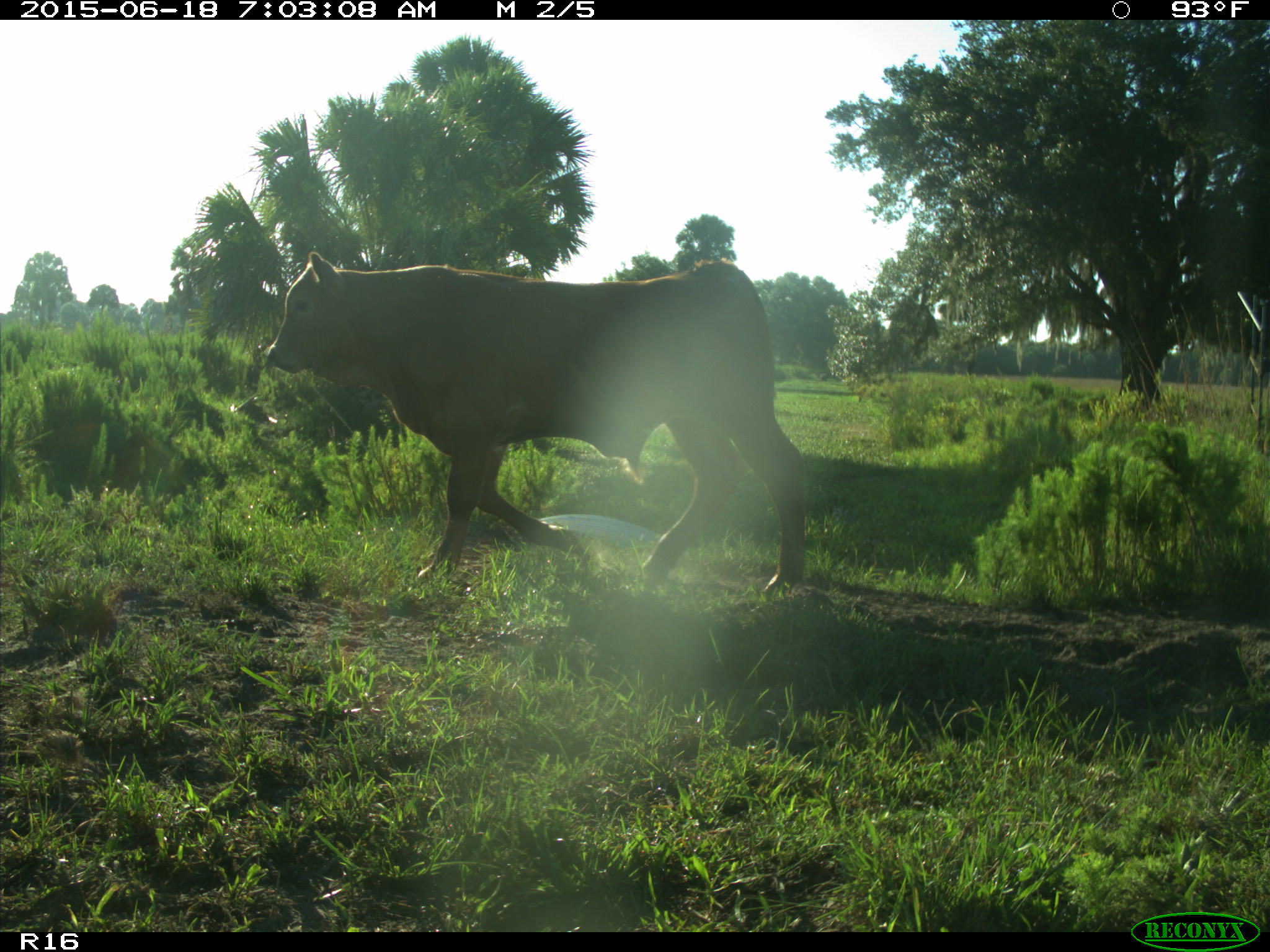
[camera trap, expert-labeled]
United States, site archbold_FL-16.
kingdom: Animalia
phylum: Chordata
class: Mammalia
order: Artiodactyla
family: Bovidae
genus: Bos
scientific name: Bos taurus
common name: domestic cow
Bos taurus (domestic cow).